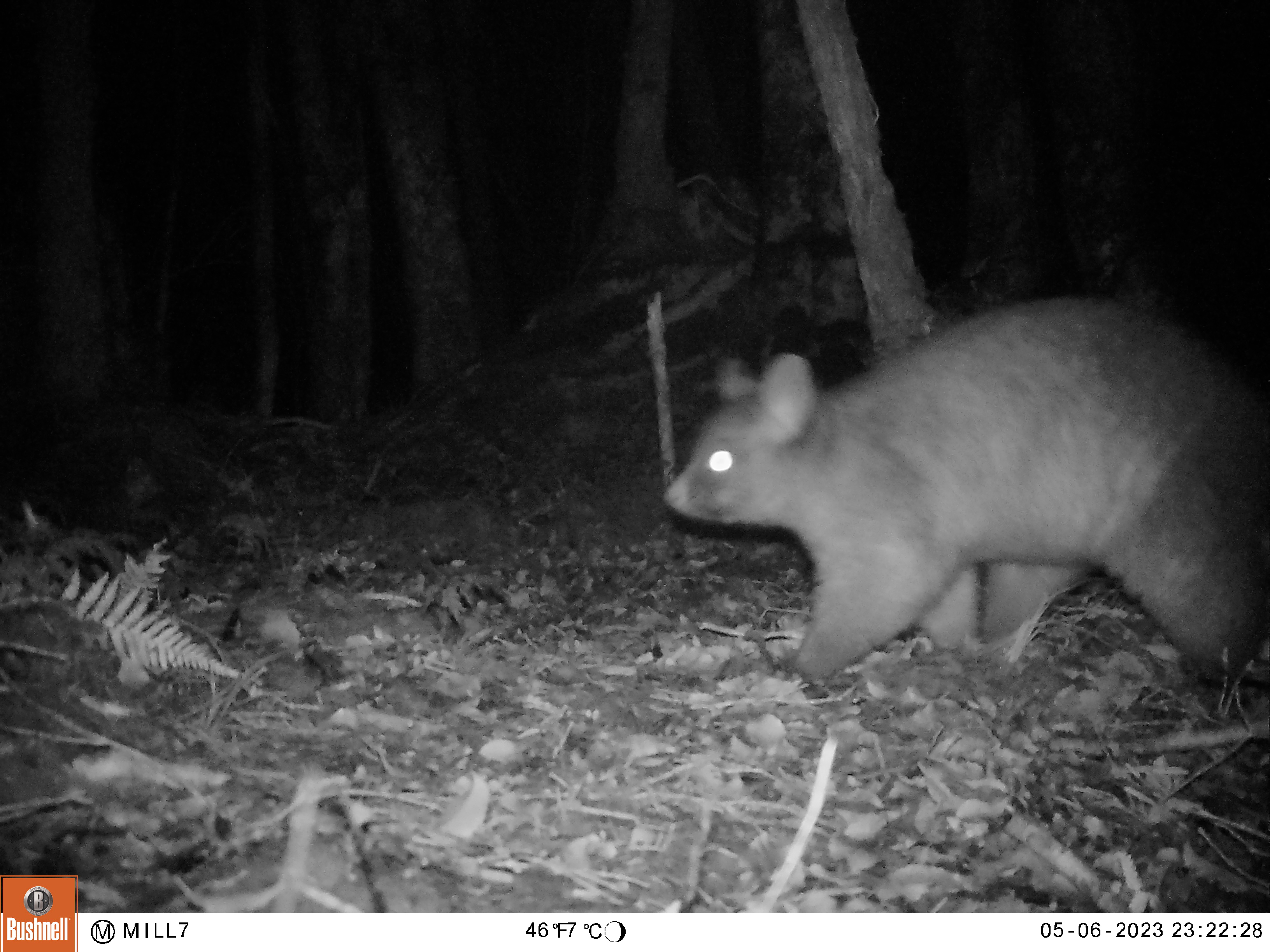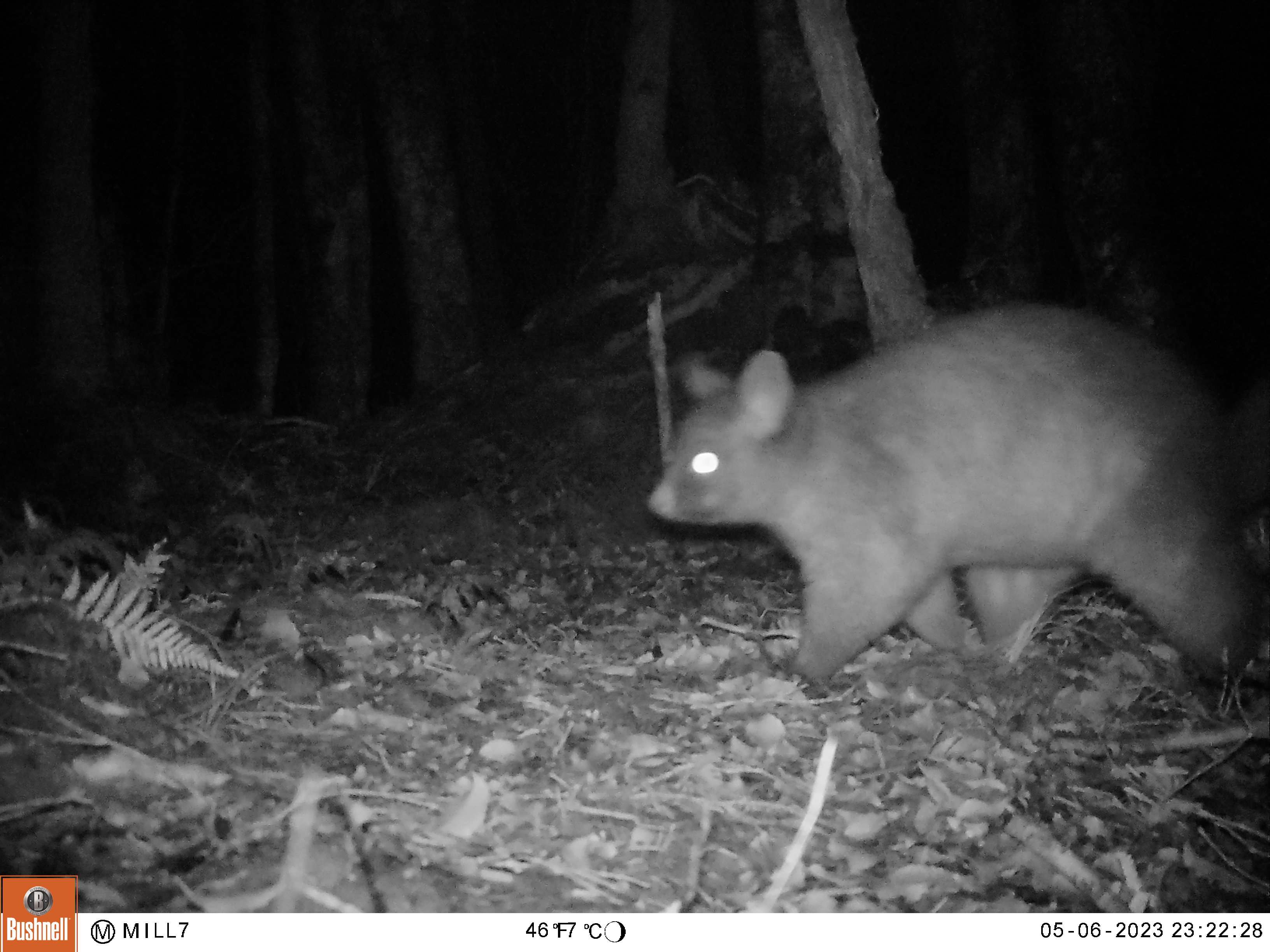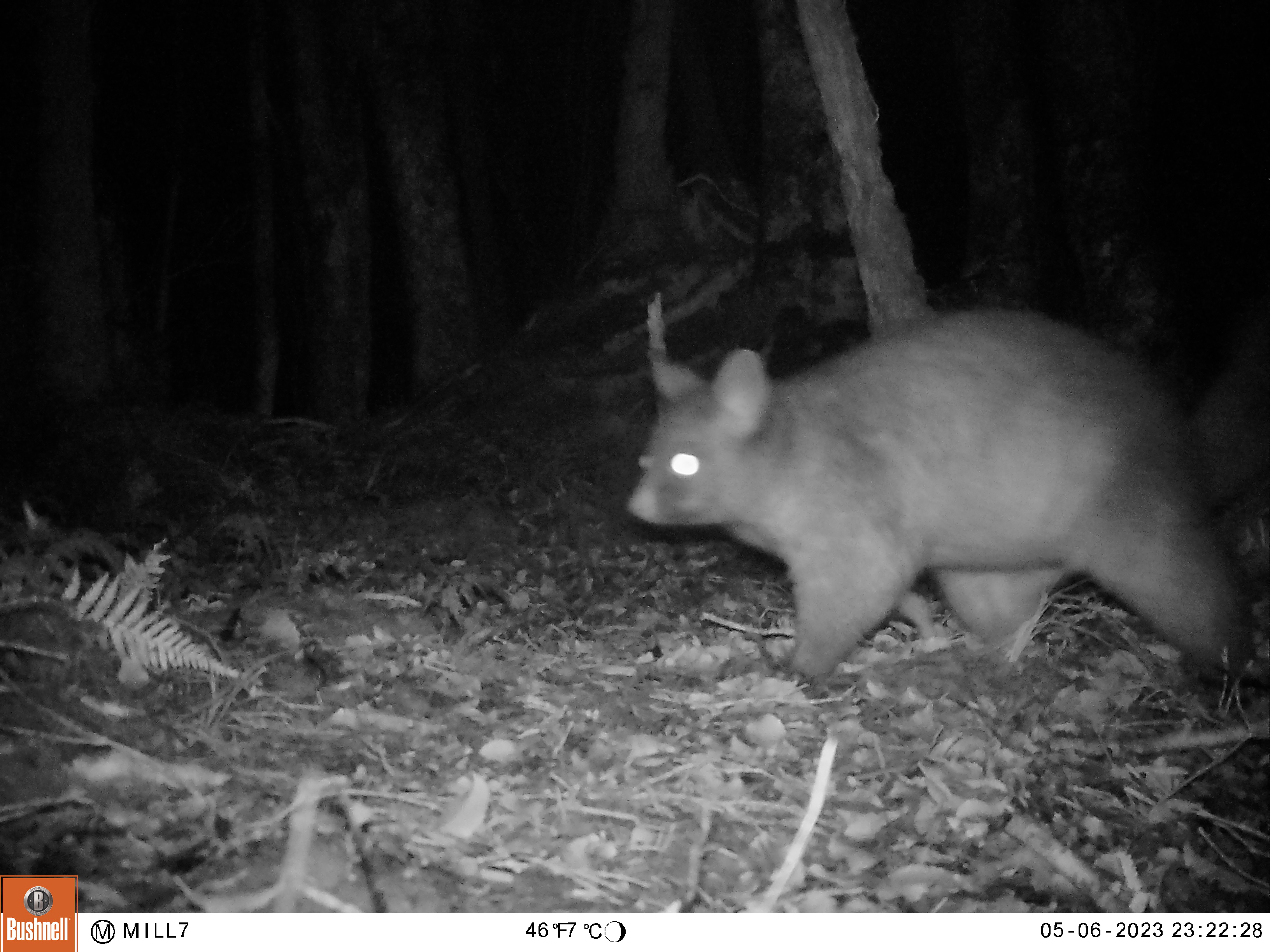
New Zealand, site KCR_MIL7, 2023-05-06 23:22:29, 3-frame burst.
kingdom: Animalia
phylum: Chordata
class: Mammalia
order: Diprotodontia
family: Phalangeridae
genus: Trichosurus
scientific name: Trichosurus vulpecula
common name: common brushtail possum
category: possum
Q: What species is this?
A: Possum (common brushtail possum) (Trichosurus vulpecula).